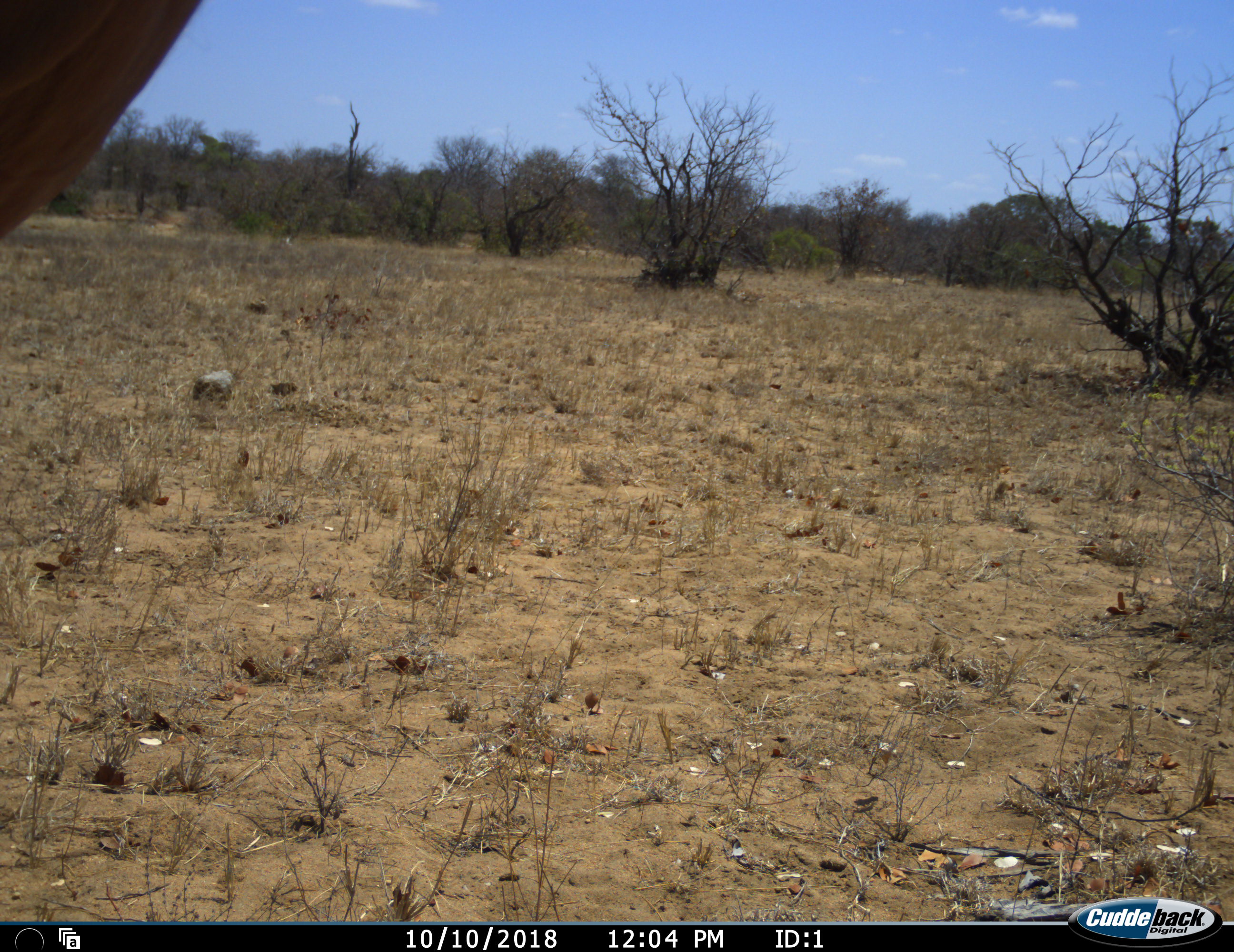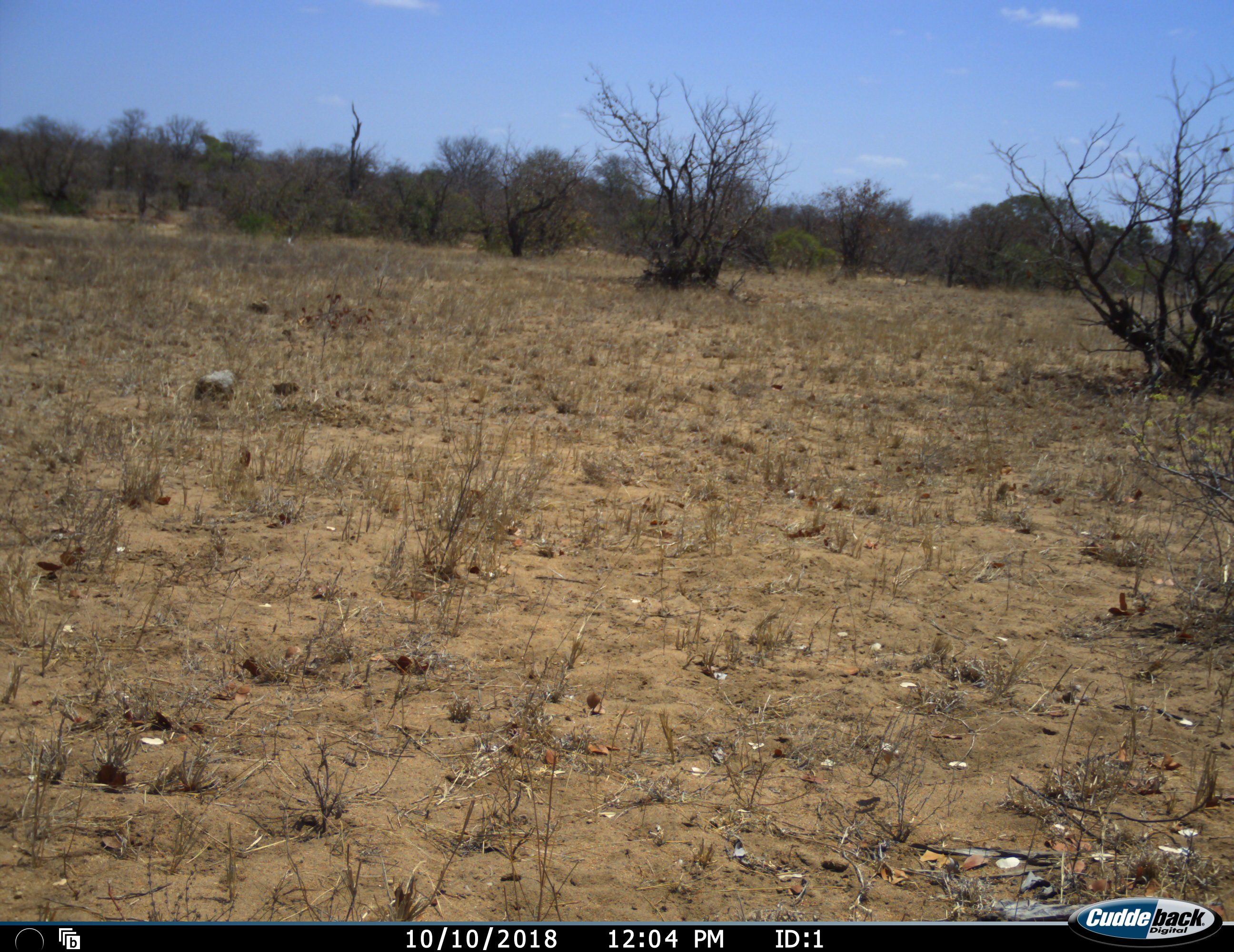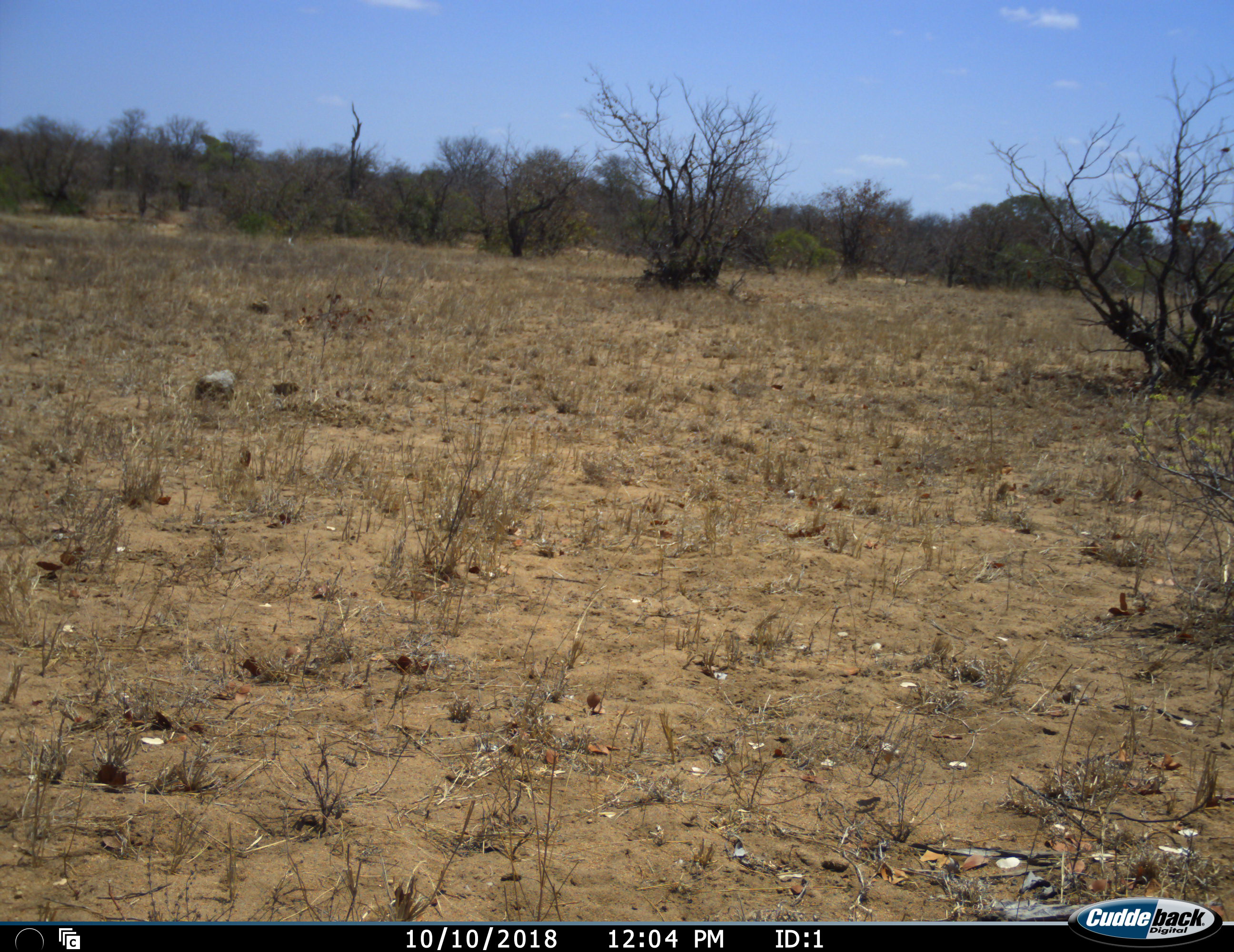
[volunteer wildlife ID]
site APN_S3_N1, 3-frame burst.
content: unidentified animal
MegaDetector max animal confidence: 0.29